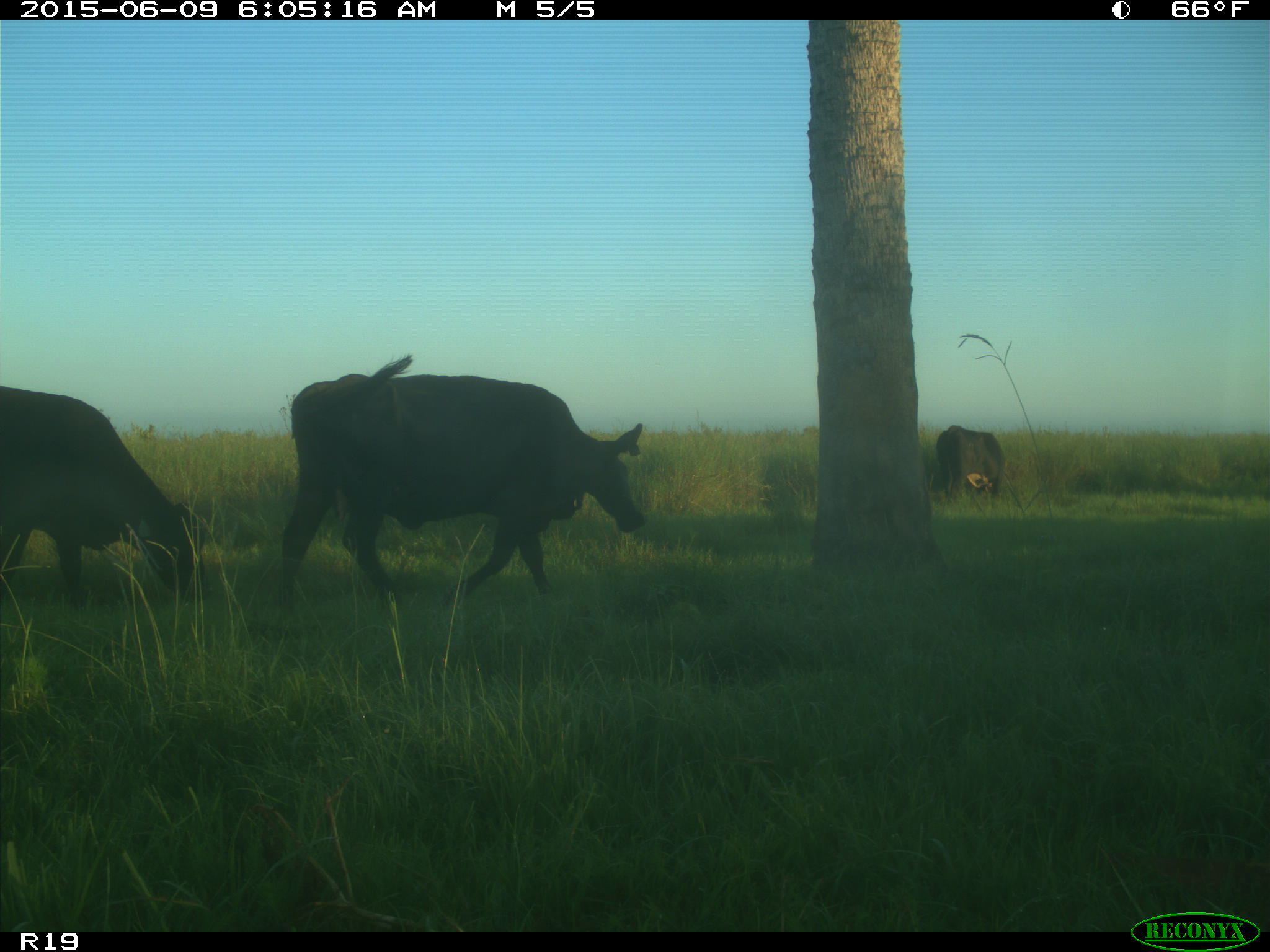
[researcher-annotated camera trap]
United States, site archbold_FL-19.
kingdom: Animalia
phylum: Chordata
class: Mammalia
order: Artiodactyla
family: Bovidae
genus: Bos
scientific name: Bos taurus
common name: domestic cow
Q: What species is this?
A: Bos taurus (domestic cow).